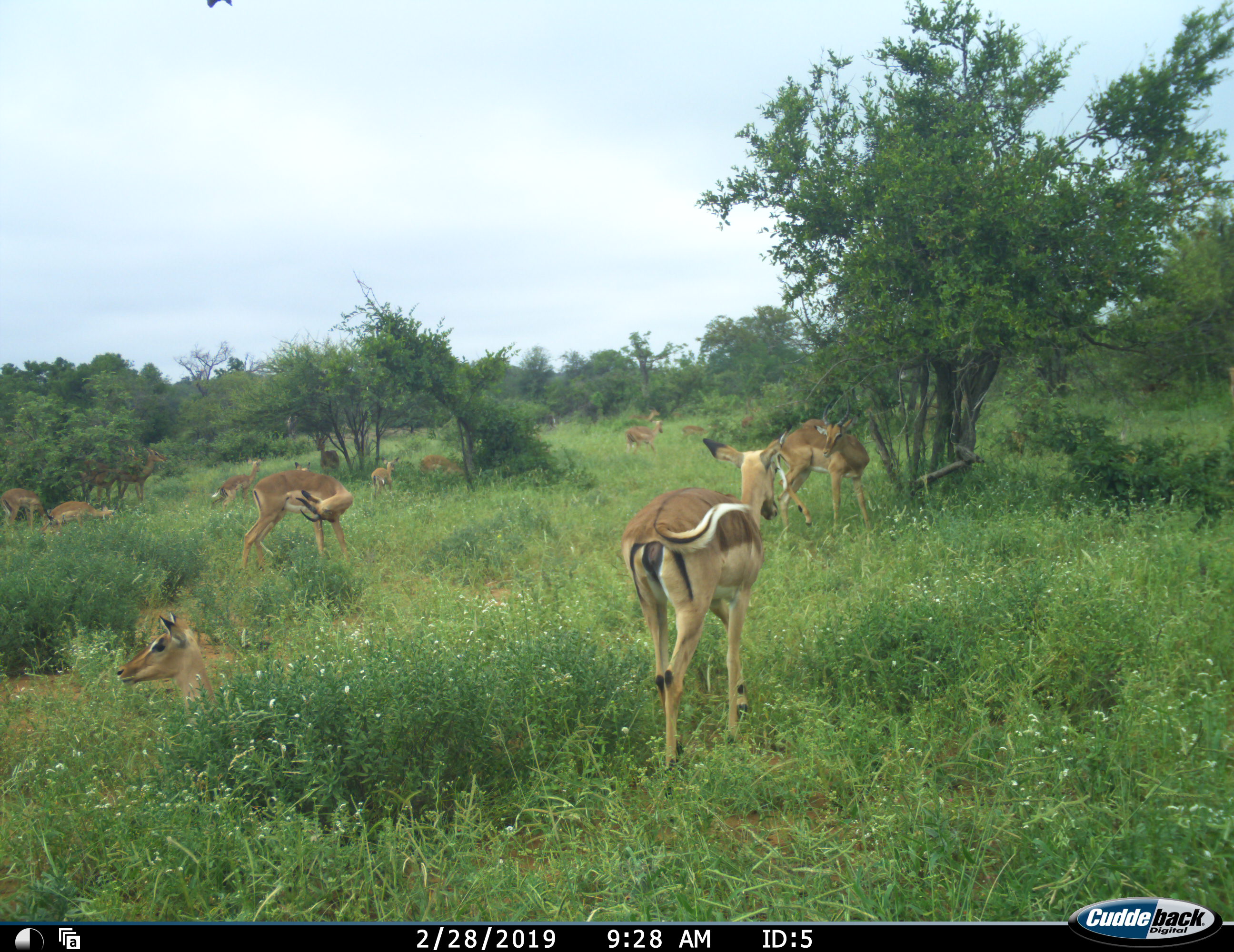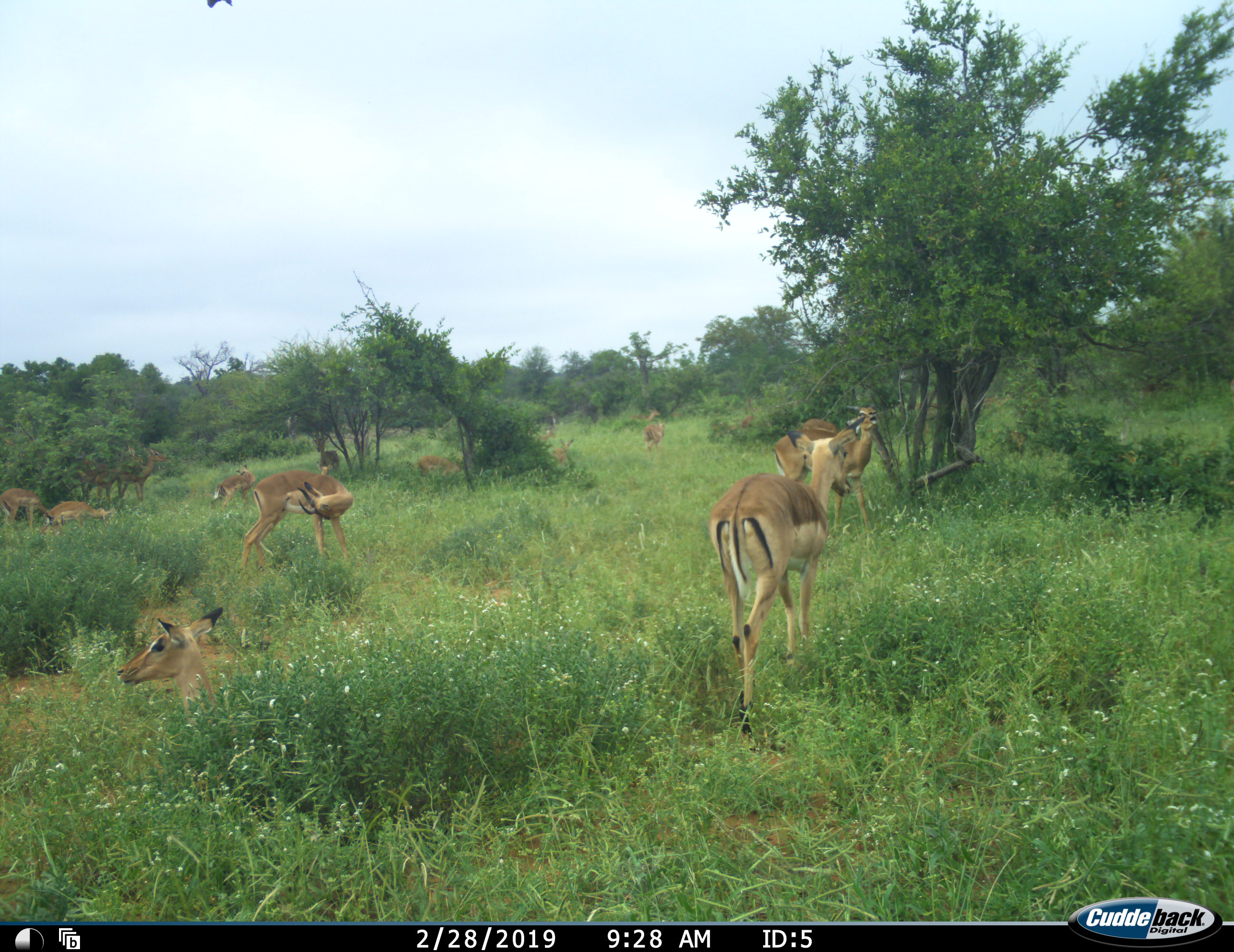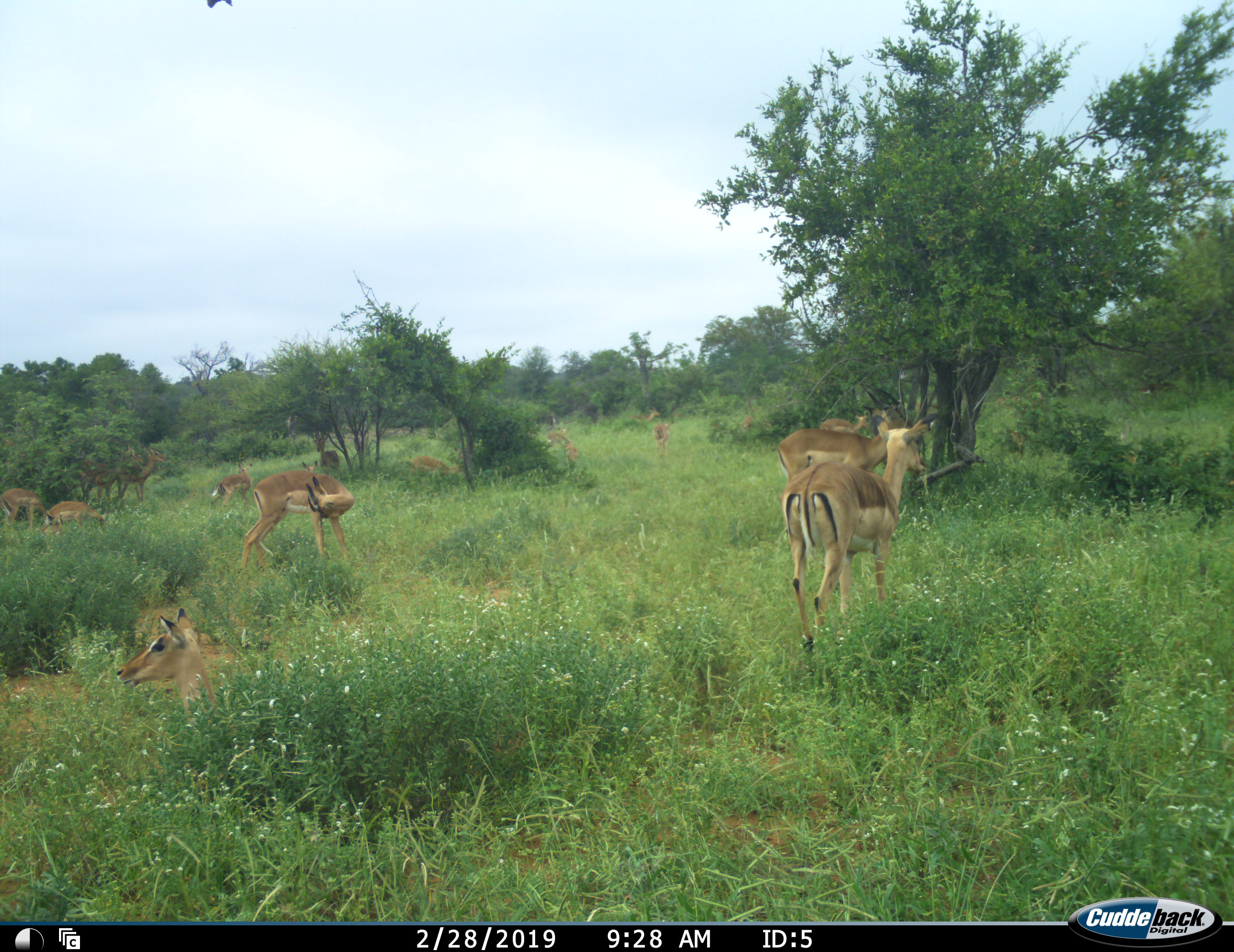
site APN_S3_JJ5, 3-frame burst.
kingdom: Animalia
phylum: Chordata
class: Mammalia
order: Artiodactyla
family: Bovidae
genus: Aepyceros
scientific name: Aepyceros melampus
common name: impala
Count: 11-50.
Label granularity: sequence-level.